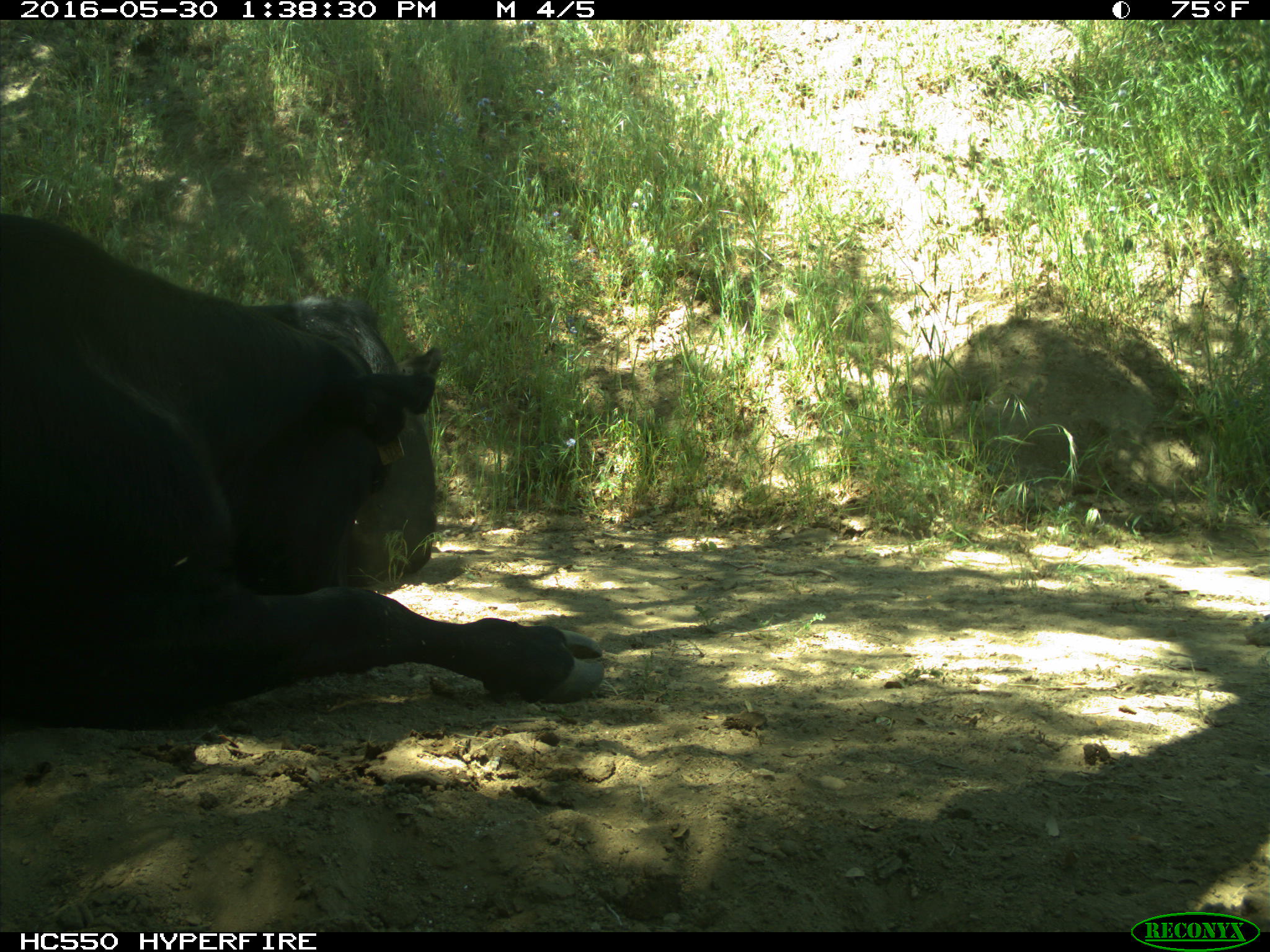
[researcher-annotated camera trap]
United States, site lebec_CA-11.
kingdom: Animalia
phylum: Chordata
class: Mammalia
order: Artiodactyla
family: Bovidae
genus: Bos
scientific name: Bos taurus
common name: domestic cow